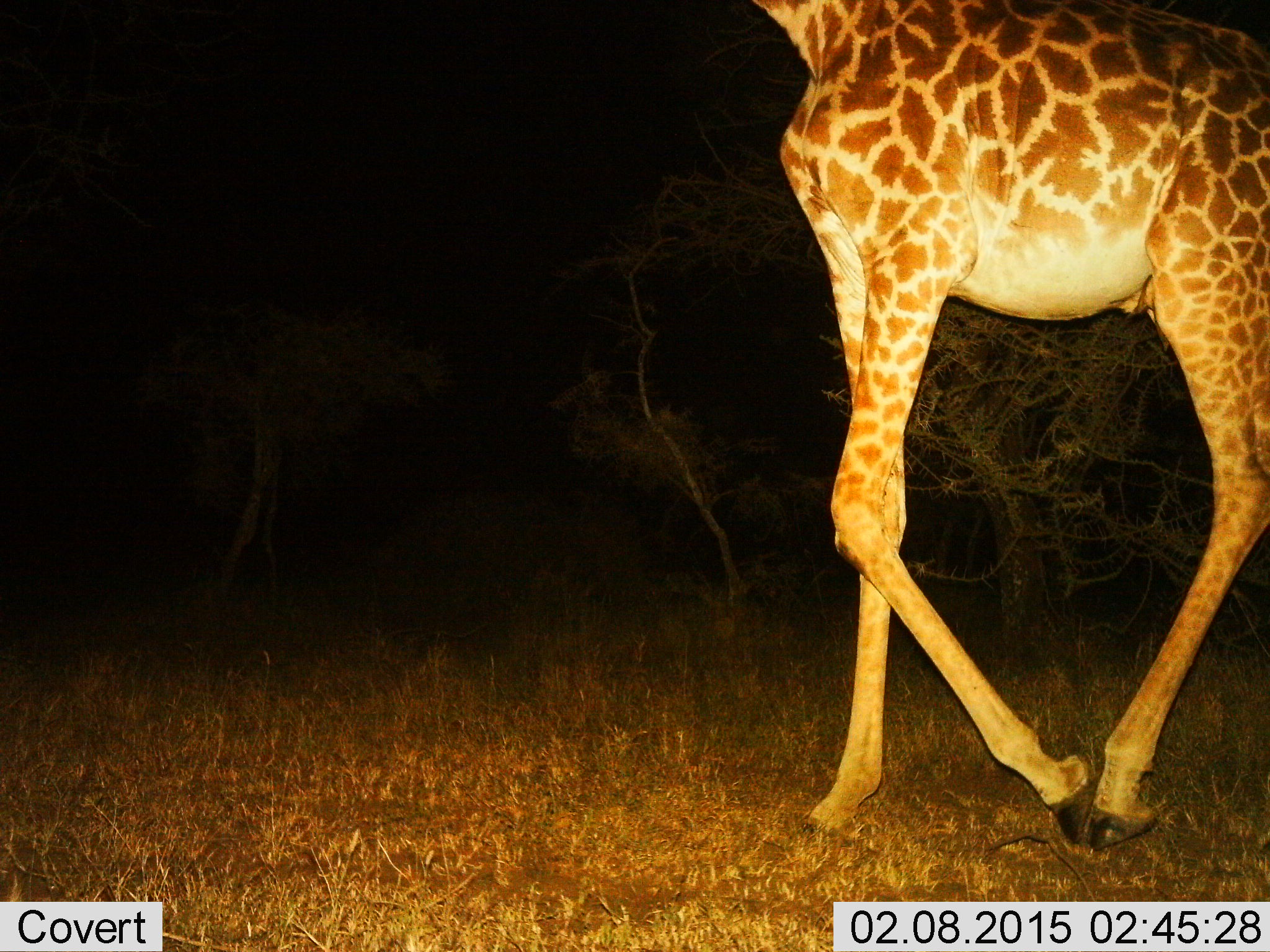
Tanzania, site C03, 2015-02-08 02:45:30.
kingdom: Animalia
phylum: Chordata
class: Mammalia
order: Artiodactyla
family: Giraffidae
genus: Giraffa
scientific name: Giraffa camelopardalis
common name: giraffe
Giraffe (Giraffa camelopardalis), count 1. Behavior (volunteer vote fractions): standing 0%, resting 0%, moving 100%, interacting 0%. Young present (vote fraction): 0%. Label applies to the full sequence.